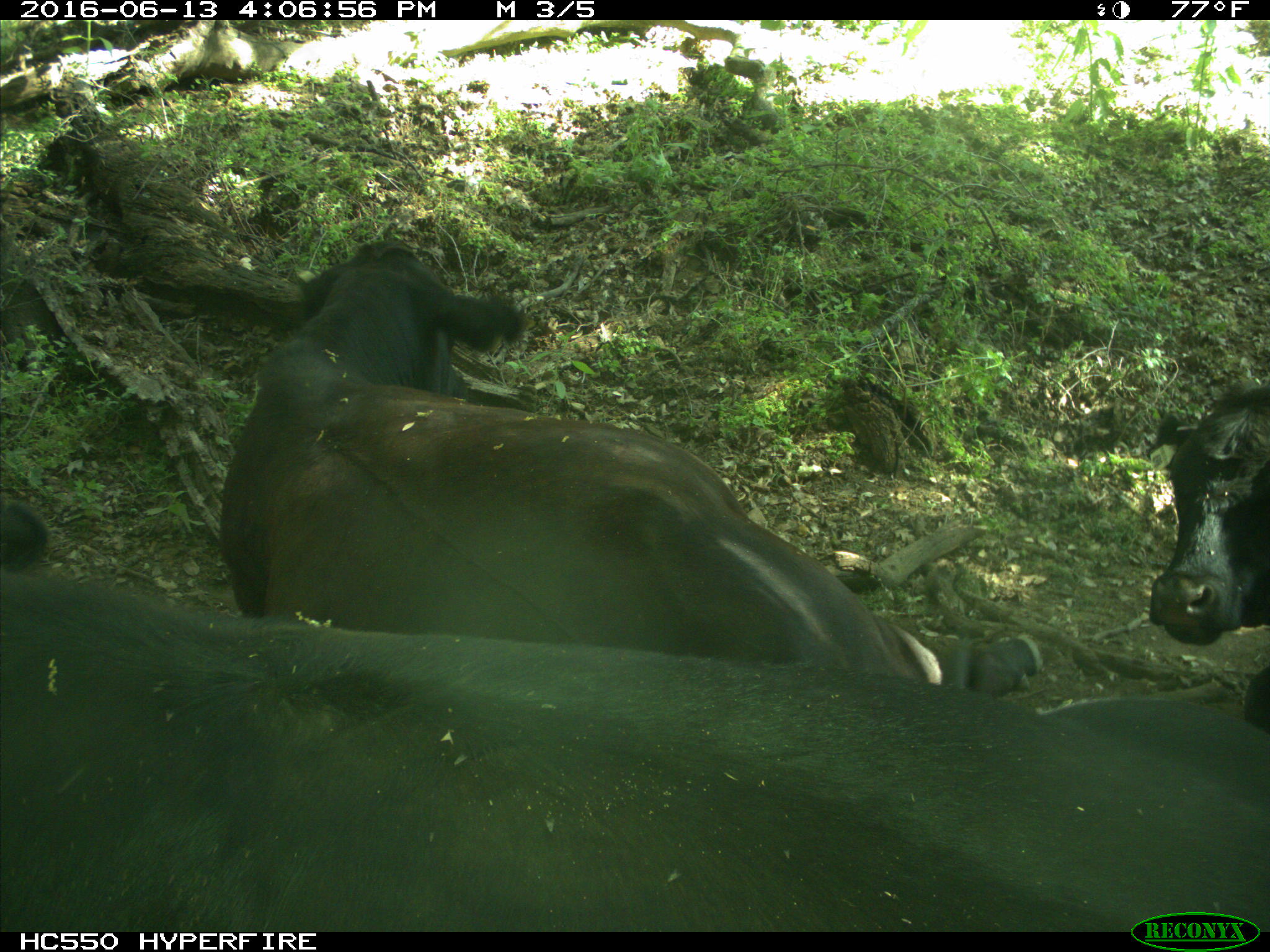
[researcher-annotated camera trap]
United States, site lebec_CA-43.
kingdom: Animalia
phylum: Chordata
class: Mammalia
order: Artiodactyla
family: Bovidae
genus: Bos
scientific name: Bos taurus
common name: domestic cow